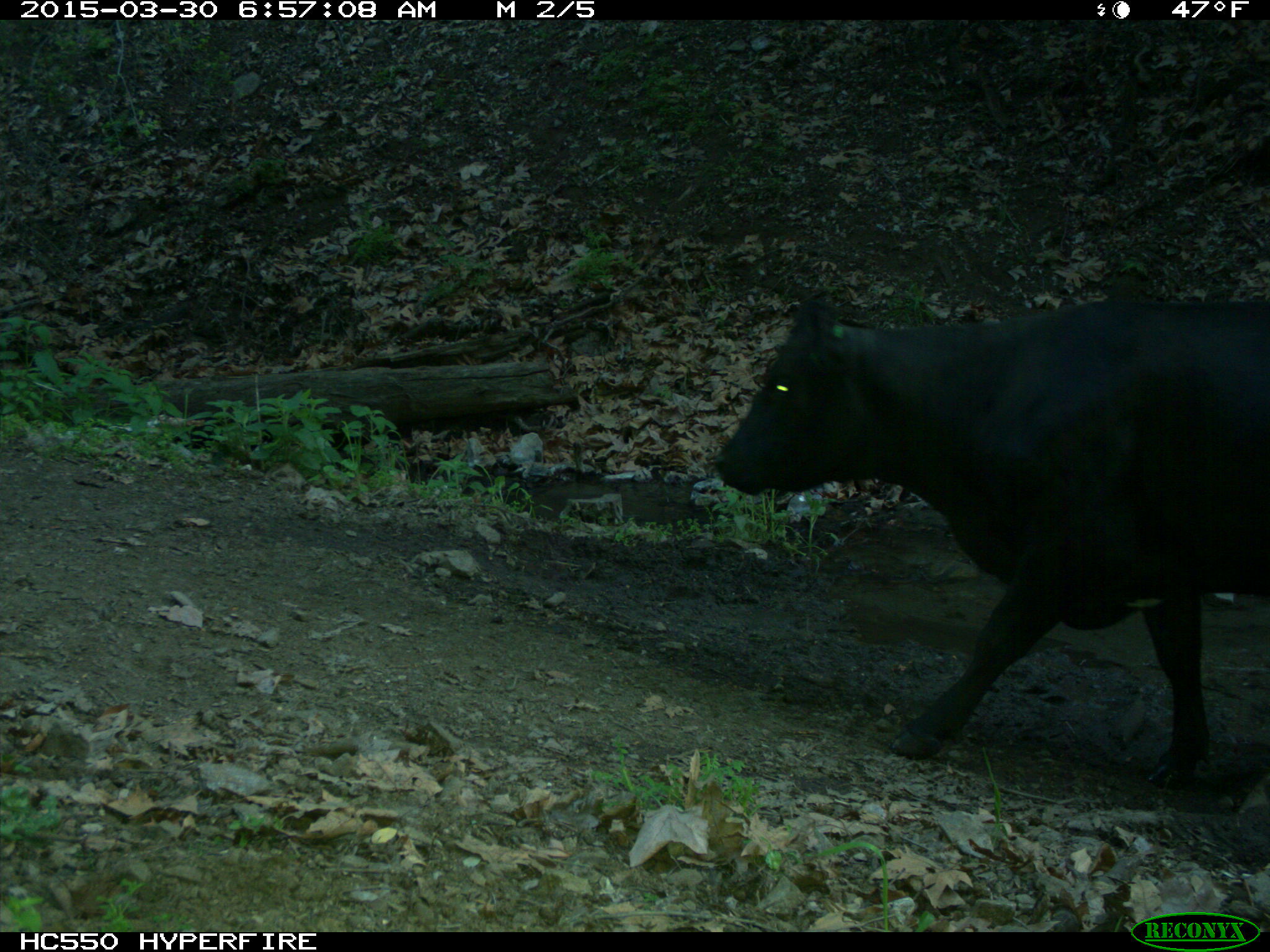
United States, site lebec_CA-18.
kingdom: Animalia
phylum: Chordata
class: Mammalia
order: Artiodactyla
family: Bovidae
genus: Bos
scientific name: Bos taurus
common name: domestic cow